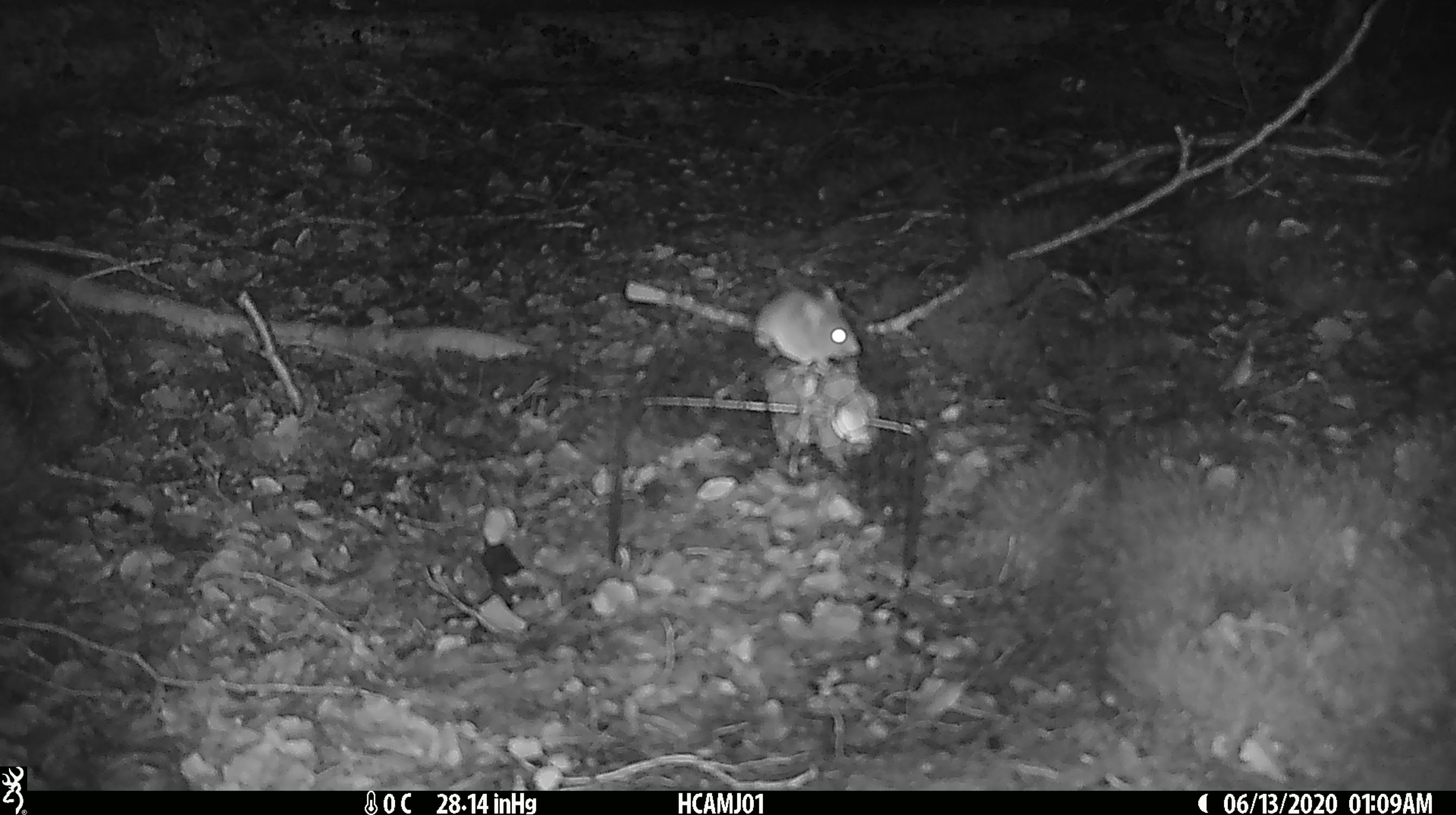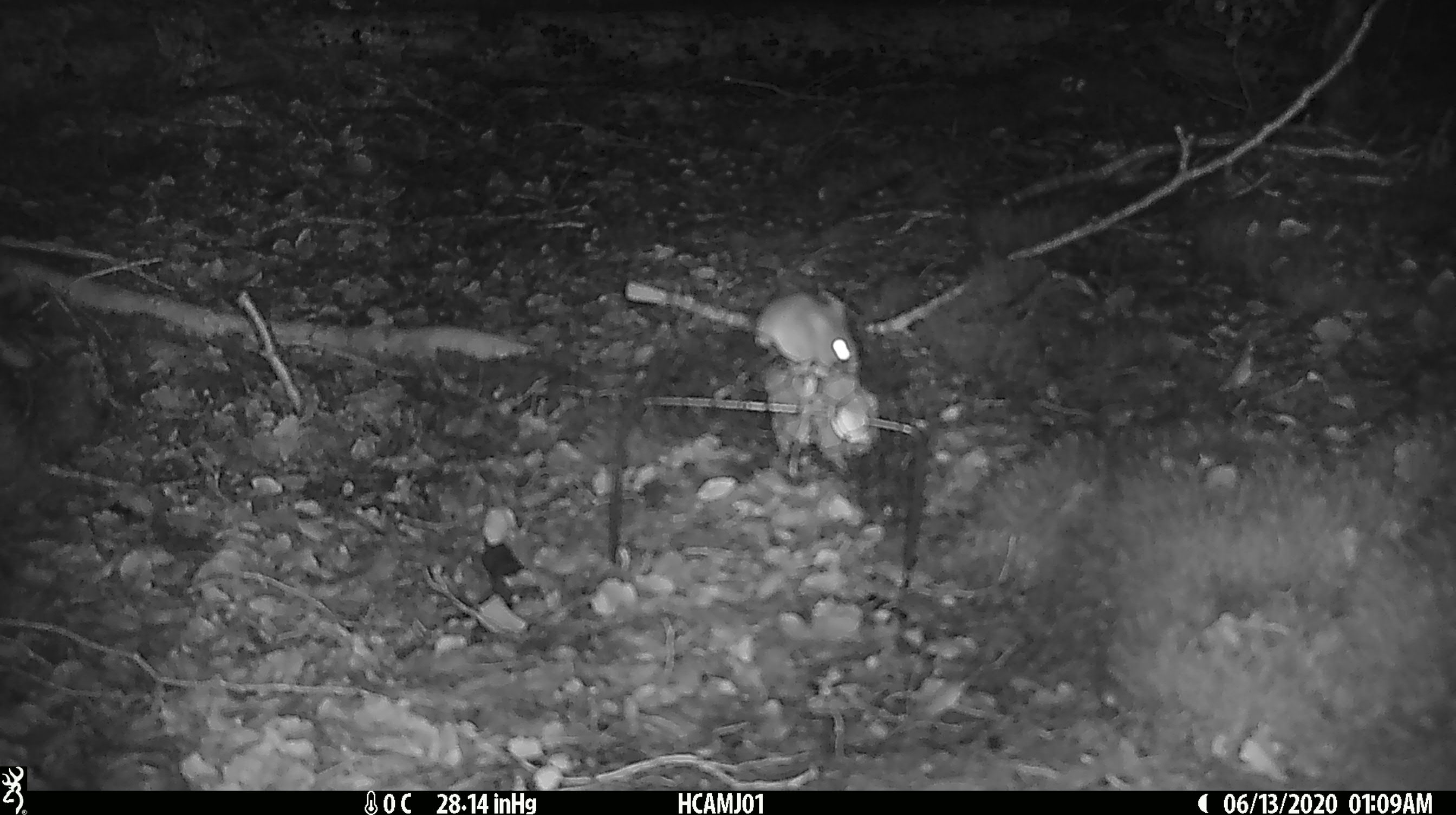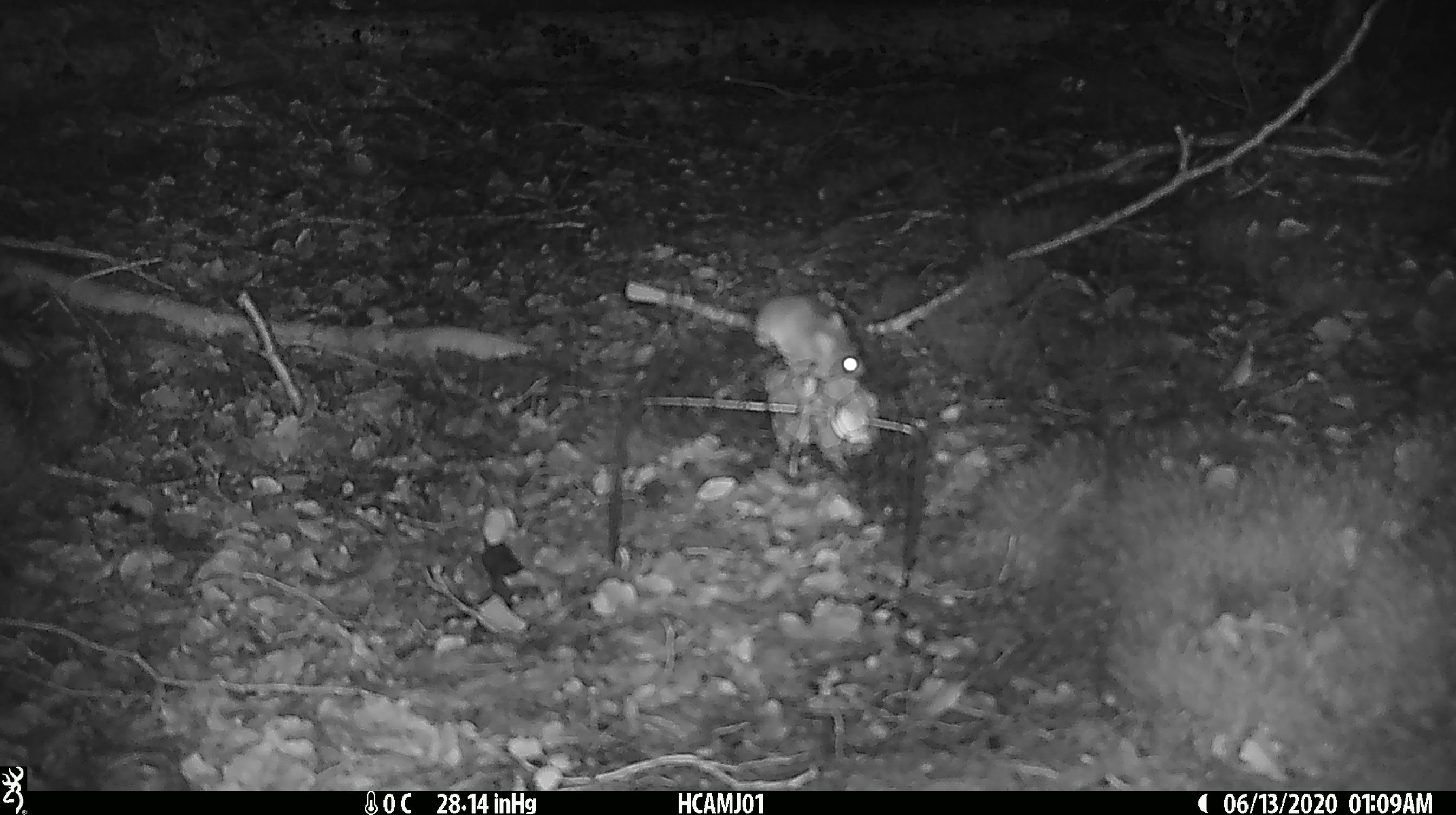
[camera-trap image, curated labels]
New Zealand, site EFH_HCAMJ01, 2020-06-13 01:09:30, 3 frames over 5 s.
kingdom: Animalia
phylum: Chordata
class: Mammalia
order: Rodentia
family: Muridae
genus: Mus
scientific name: Mus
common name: mouse